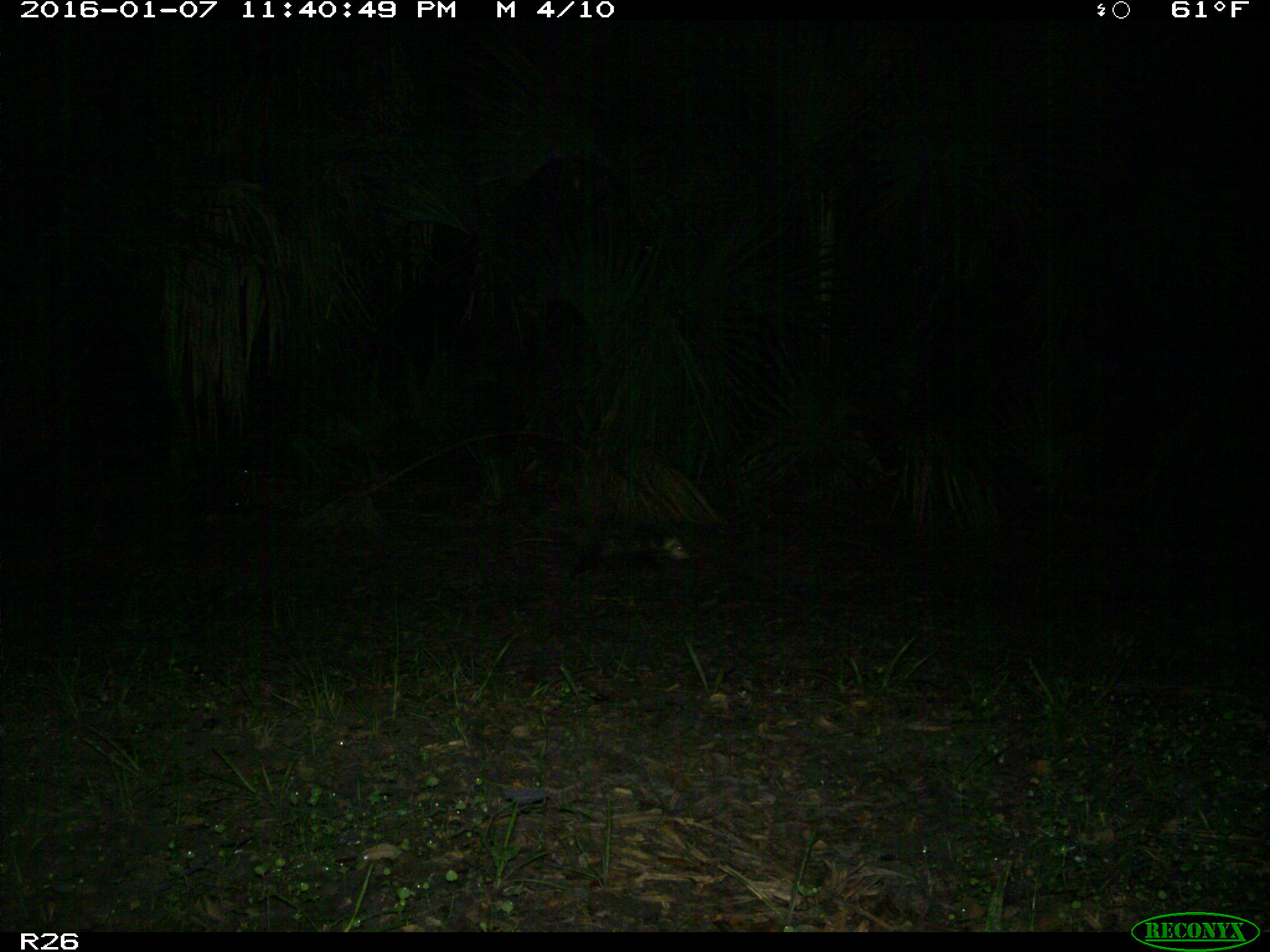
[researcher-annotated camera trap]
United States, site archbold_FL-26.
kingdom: Animalia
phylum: Chordata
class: Mammalia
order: Didelphimorphia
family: Didelphidae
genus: Didelphis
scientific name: Didelphis virginiana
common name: virginia opossum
Didelphis virginiana (virginia opossum).